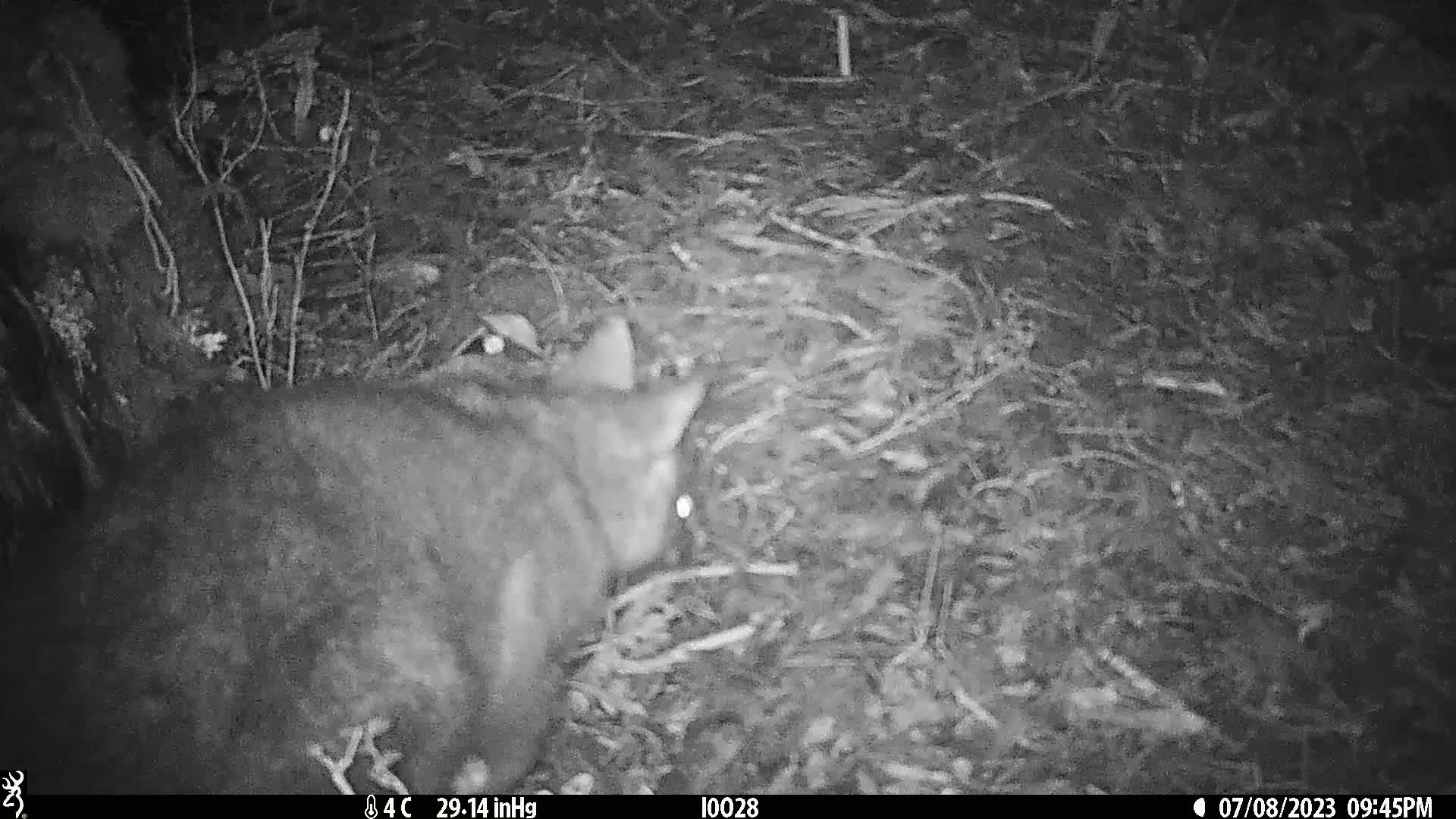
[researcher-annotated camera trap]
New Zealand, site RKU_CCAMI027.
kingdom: Animalia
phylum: Chordata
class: Mammalia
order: Diprotodontia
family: Phalangeridae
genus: Trichosurus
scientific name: Trichosurus vulpecula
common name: common brushtail possum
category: possum